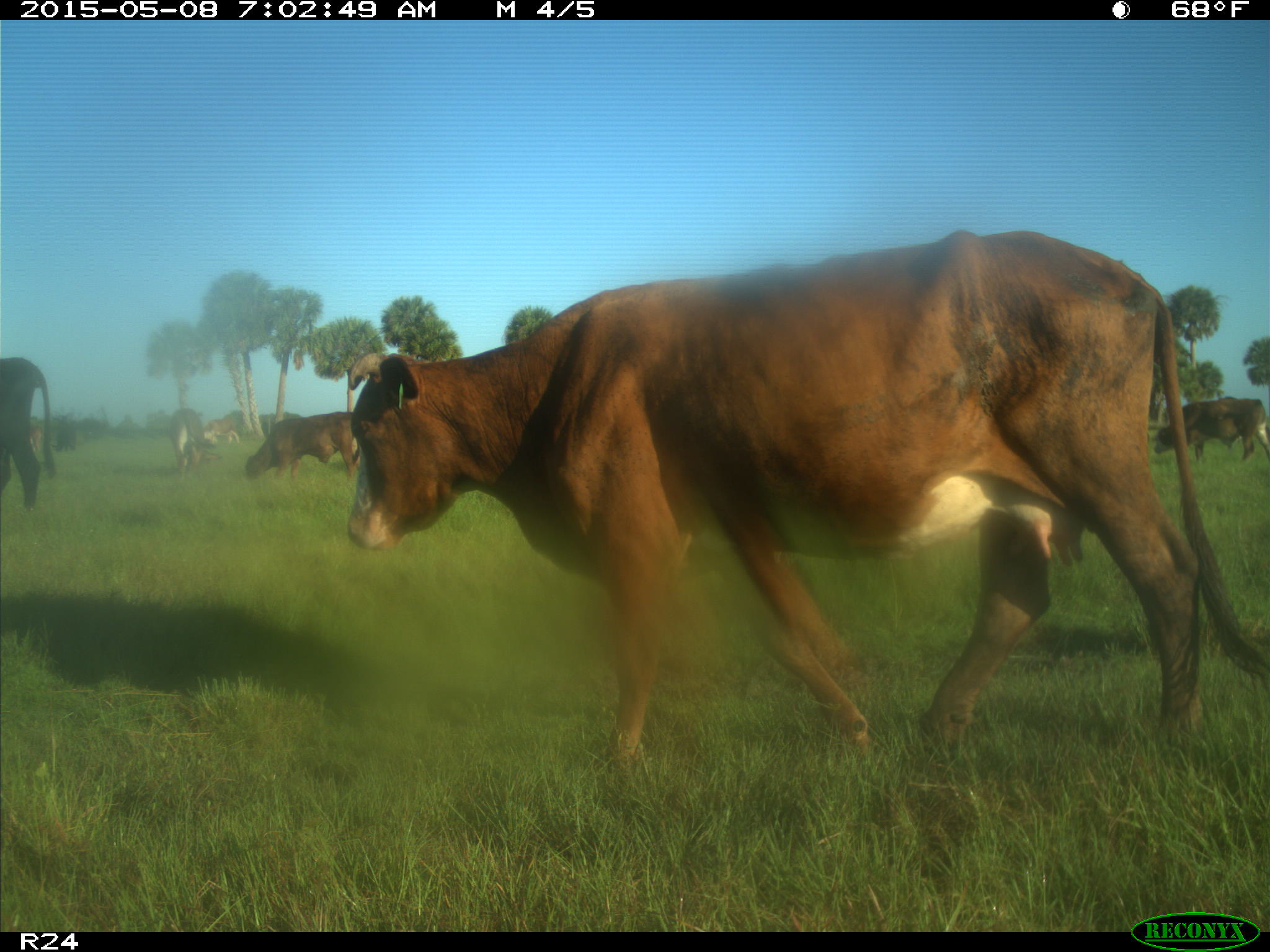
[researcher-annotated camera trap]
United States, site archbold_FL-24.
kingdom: Animalia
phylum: Chordata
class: Mammalia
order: Artiodactyla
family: Bovidae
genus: Bos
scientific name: Bos taurus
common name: domestic cow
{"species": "Bos taurus (domestic cow)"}